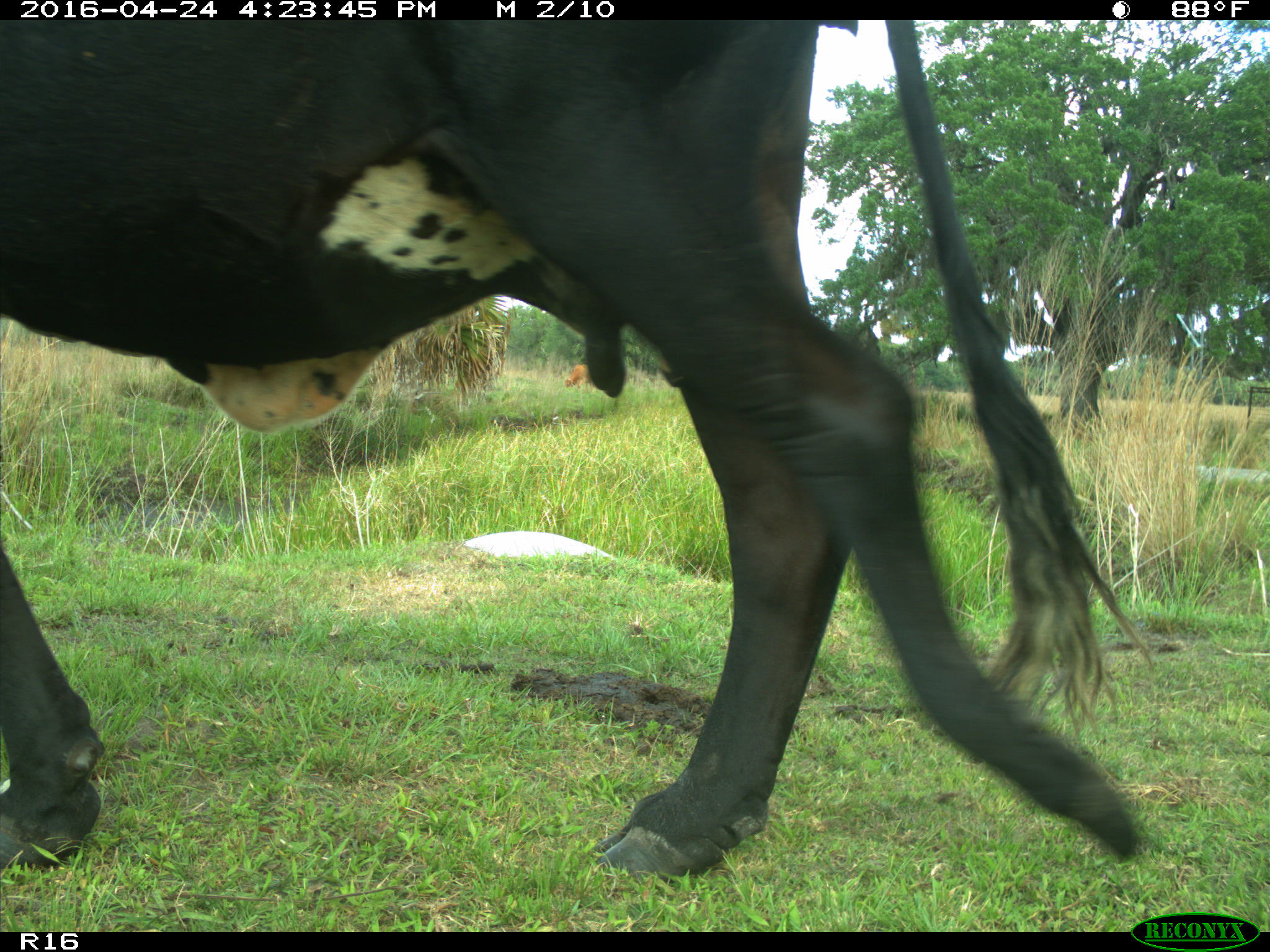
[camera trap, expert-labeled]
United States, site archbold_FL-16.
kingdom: Animalia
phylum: Chordata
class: Mammalia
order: Artiodactyla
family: Bovidae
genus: Bos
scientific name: Bos taurus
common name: domestic cow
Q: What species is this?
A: Bos taurus (domestic cow).